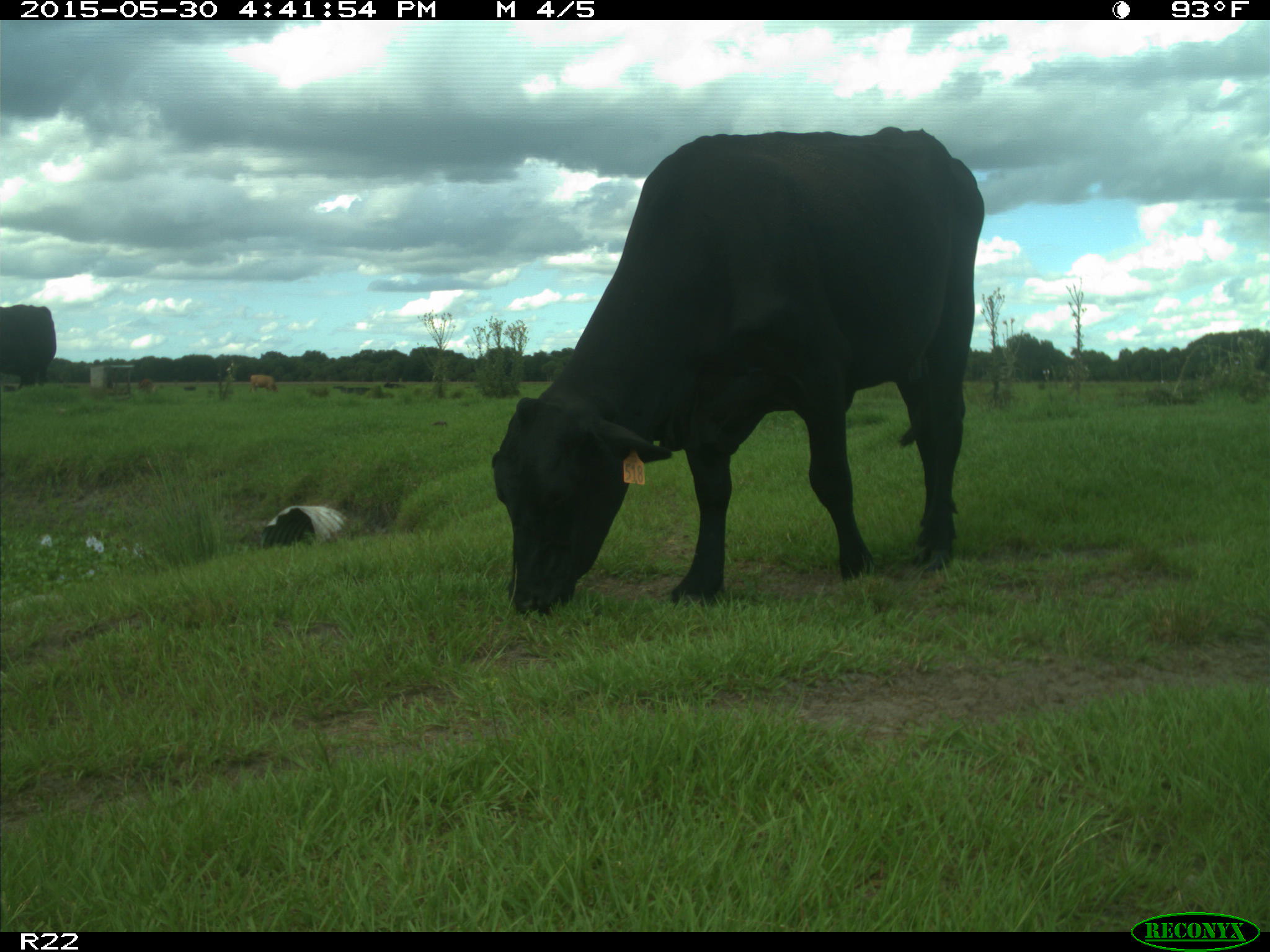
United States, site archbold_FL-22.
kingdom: Animalia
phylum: Chordata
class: Mammalia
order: Artiodactyla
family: Bovidae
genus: Bos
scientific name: Bos taurus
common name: domestic cow